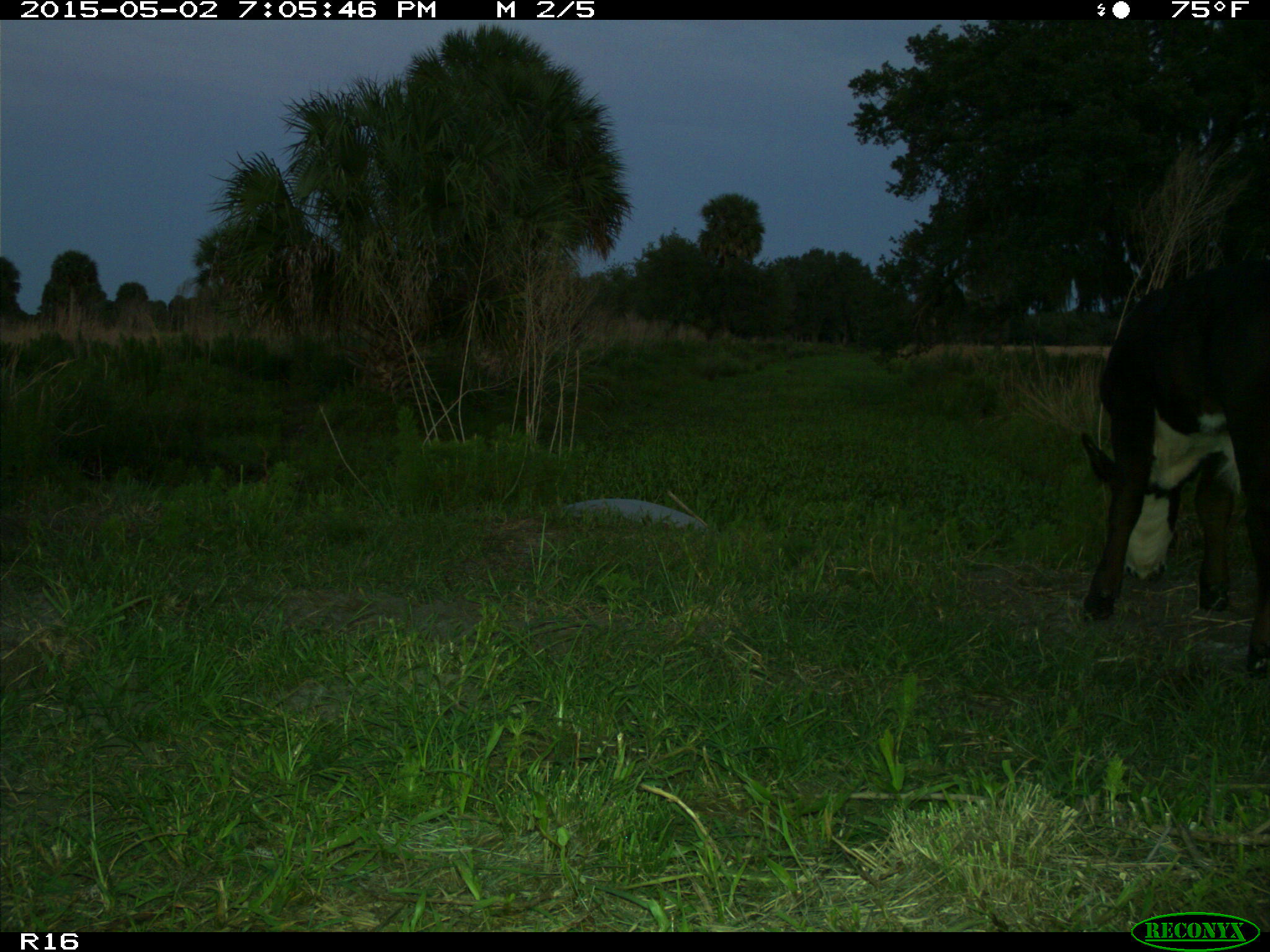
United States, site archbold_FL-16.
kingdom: Animalia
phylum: Chordata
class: Mammalia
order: Artiodactyla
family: Bovidae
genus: Bos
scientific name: Bos taurus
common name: domestic cow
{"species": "Bos taurus (domestic cow)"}